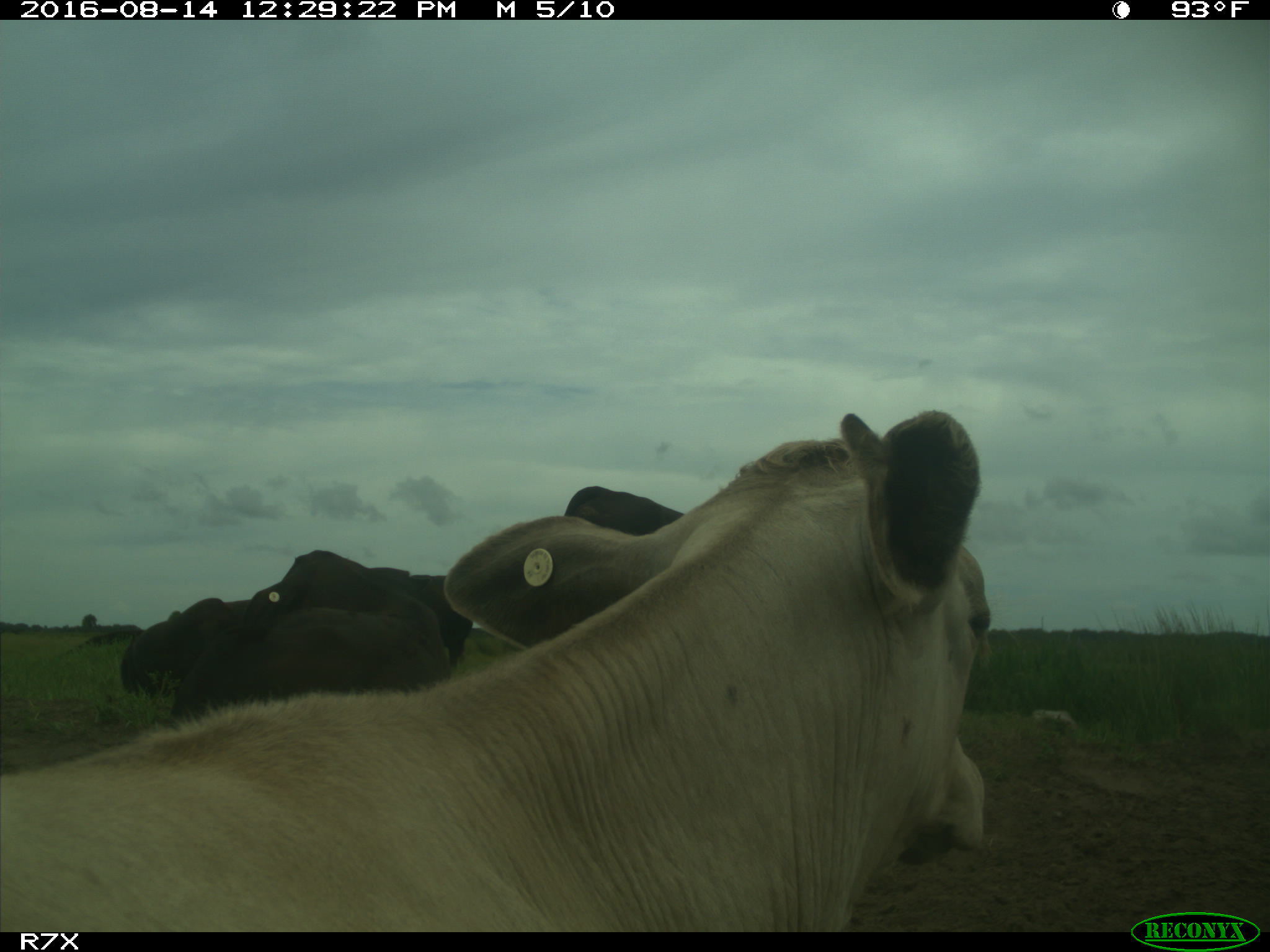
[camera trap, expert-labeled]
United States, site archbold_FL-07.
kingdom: Animalia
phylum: Chordata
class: Mammalia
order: Artiodactyla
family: Bovidae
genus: Bos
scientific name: Bos taurus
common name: domestic cow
Bos taurus (domestic cow).